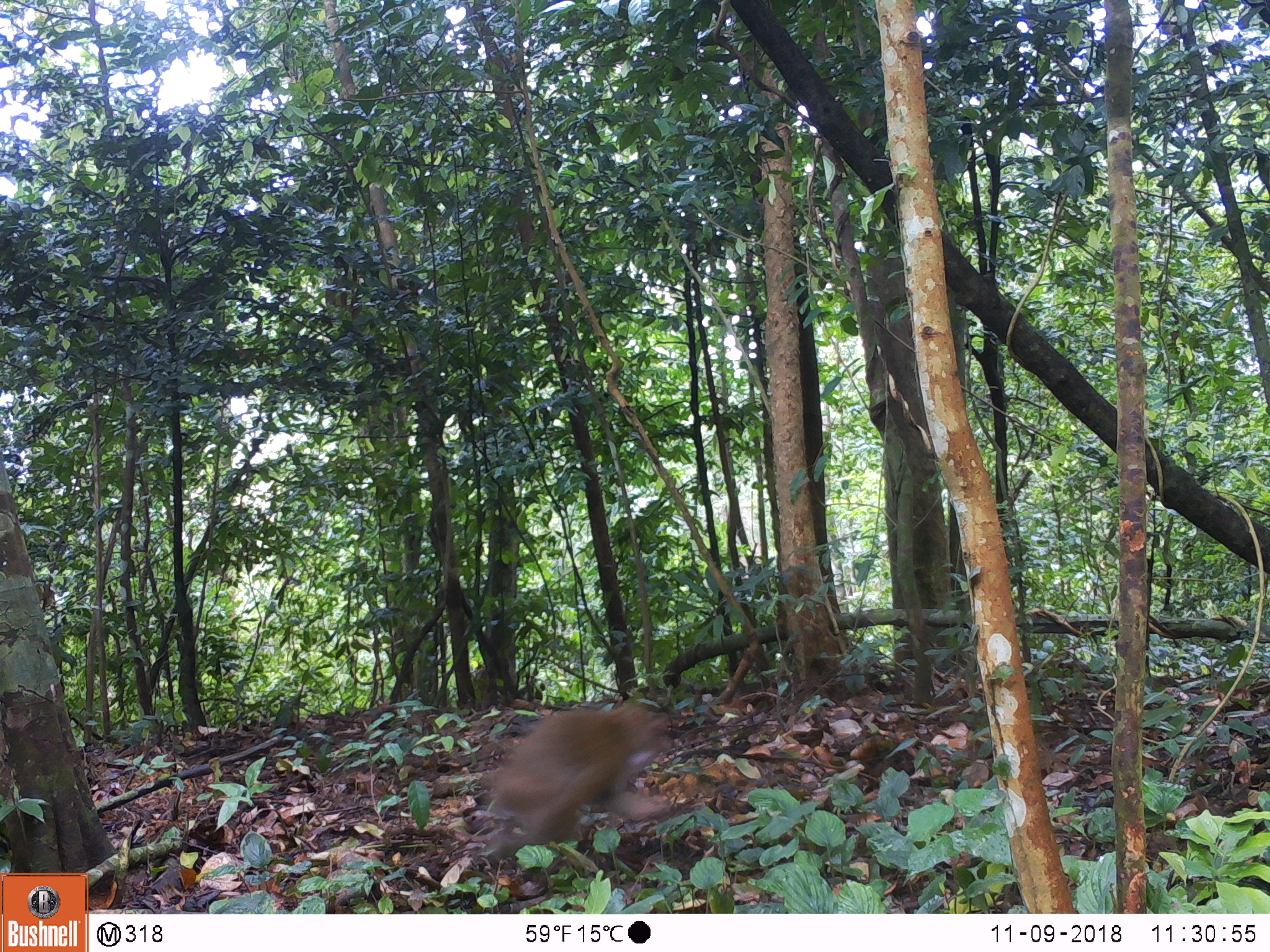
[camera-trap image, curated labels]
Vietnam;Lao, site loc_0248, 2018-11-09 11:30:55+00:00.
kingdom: Animalia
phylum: Chordata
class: Mammalia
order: Primates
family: Cercopithecidae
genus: Macaca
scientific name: Macaca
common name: macaque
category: unidentified macaque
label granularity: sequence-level